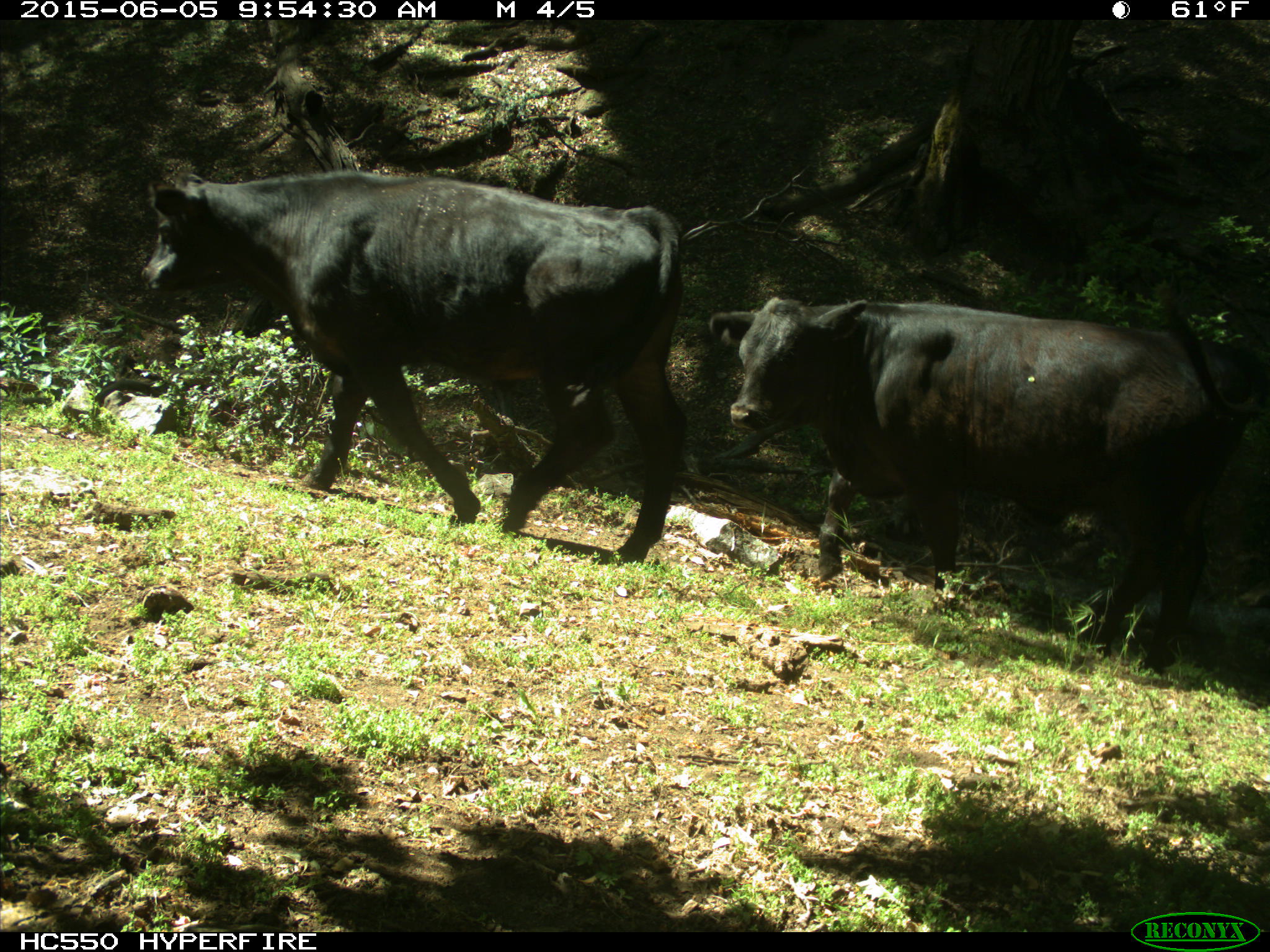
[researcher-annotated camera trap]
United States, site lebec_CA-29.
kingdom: Animalia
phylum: Chordata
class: Mammalia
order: Artiodactyla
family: Bovidae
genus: Bos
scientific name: Bos taurus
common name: domestic cow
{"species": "Bos taurus (domestic cow)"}